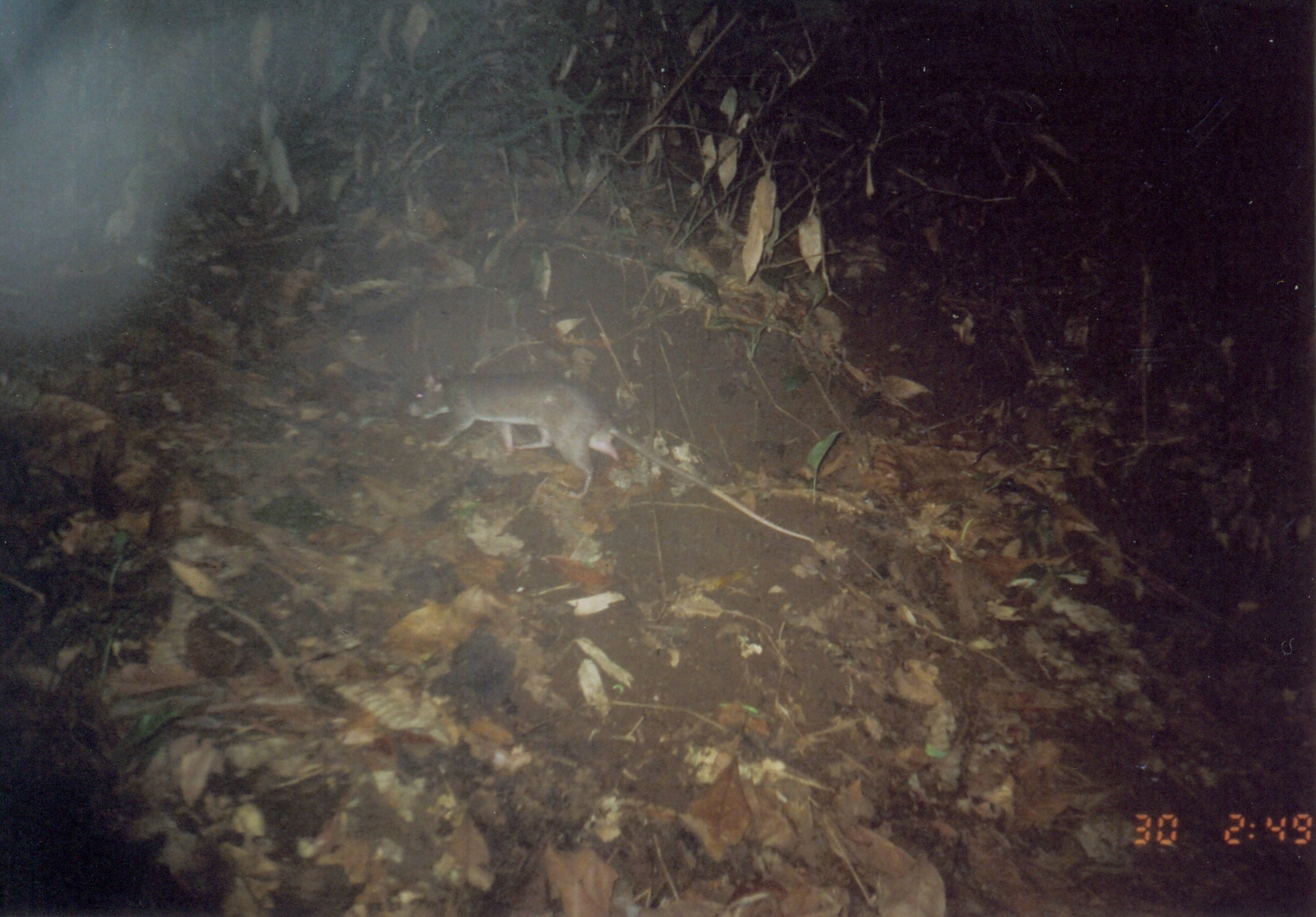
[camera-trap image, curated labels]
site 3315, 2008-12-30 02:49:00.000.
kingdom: Animalia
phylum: Chordata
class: Mammalia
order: Rodentia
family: Nesomyidae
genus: Cricetomys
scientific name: Cricetomys gambianus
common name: african giant pouched rat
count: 1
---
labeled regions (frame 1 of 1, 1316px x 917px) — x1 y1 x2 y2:
cricetomys gambianus: 404 366 815 544